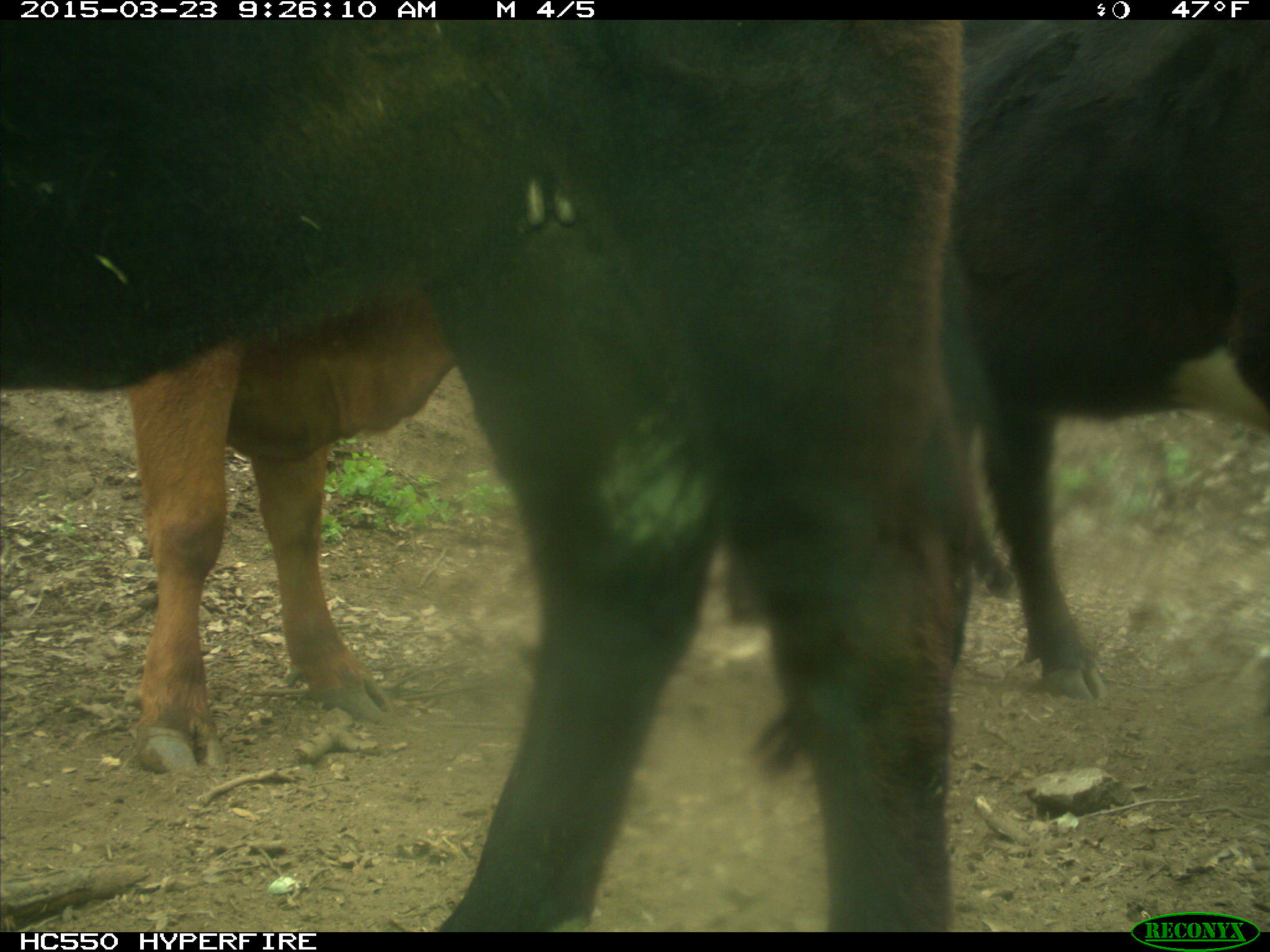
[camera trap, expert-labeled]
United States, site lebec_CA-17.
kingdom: Animalia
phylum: Chordata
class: Mammalia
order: Artiodactyla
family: Bovidae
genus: Bos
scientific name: Bos taurus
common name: domestic cow